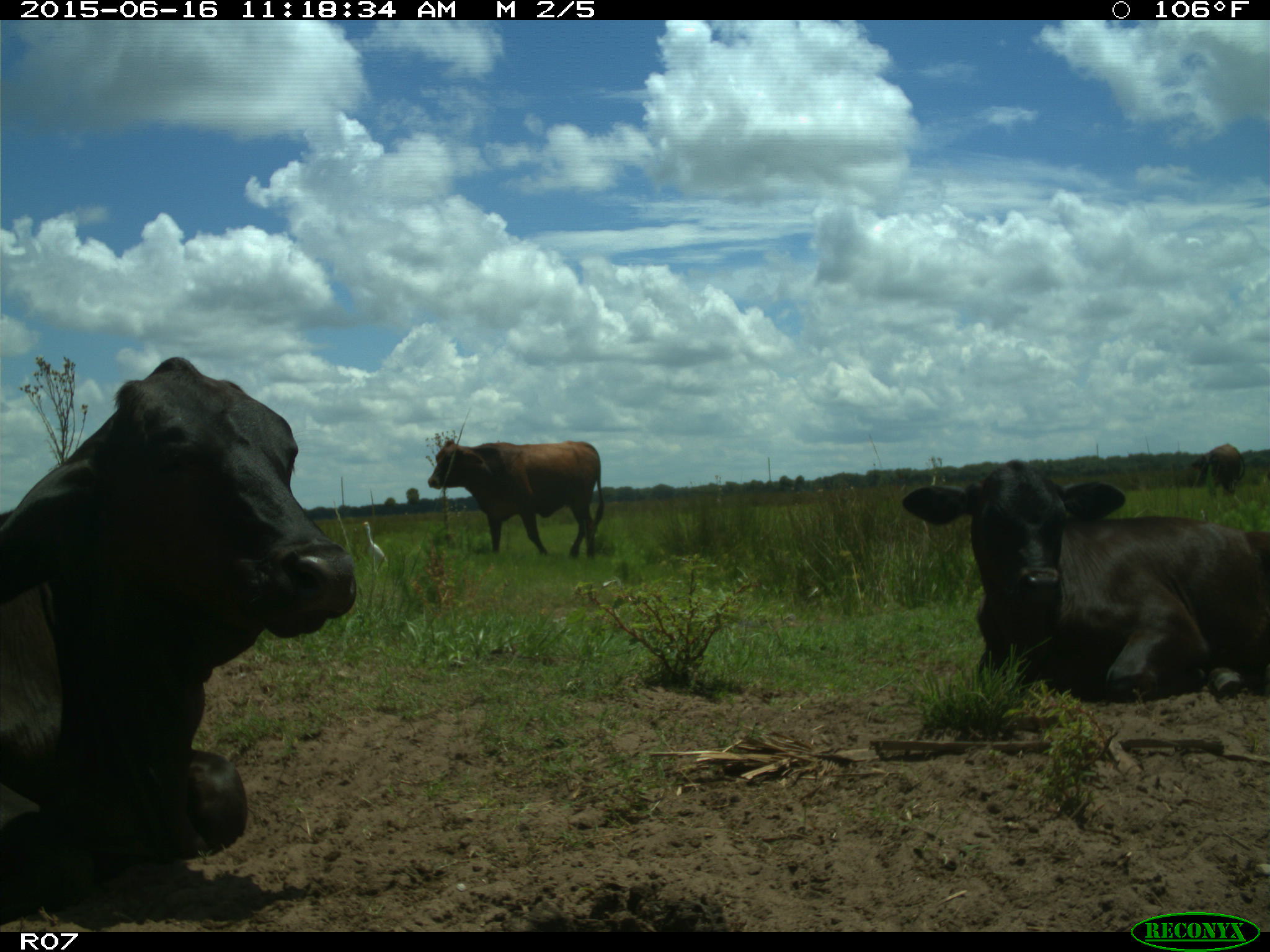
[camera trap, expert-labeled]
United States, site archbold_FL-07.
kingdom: Animalia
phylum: Chordata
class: Mammalia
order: Artiodactyla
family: Bovidae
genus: Bos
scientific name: Bos taurus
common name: domestic cow